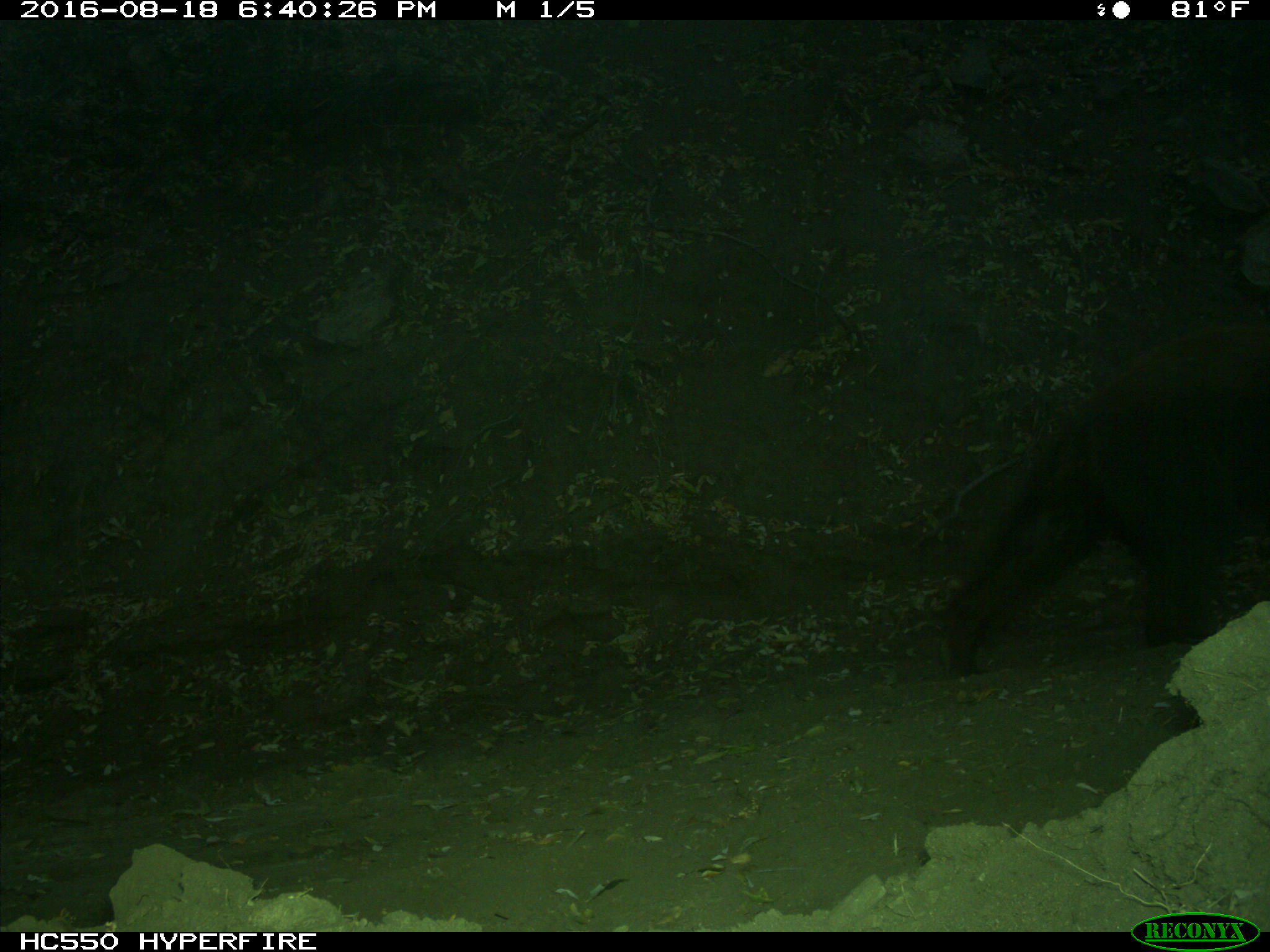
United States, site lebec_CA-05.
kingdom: Animalia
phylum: Chordata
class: Mammalia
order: Carnivora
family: Ursidae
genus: Ursus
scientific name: Ursus americanus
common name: american black bear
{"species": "Ursus americanus (american black bear)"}